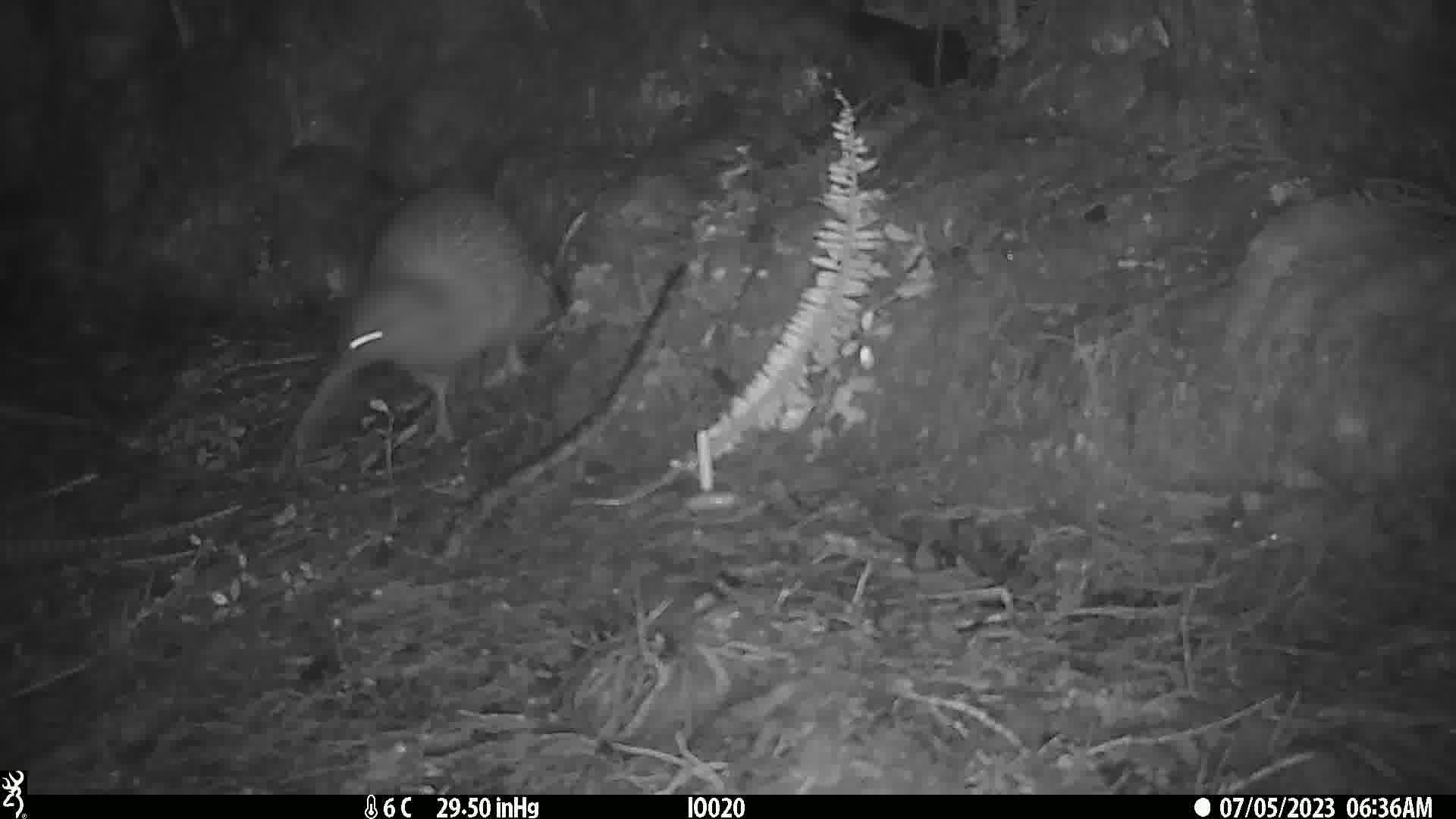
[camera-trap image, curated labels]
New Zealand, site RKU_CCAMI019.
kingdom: Animalia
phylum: Chordata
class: Aves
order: Apterygiformes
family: Apterygidae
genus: Apteryx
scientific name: Apteryx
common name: kiwi